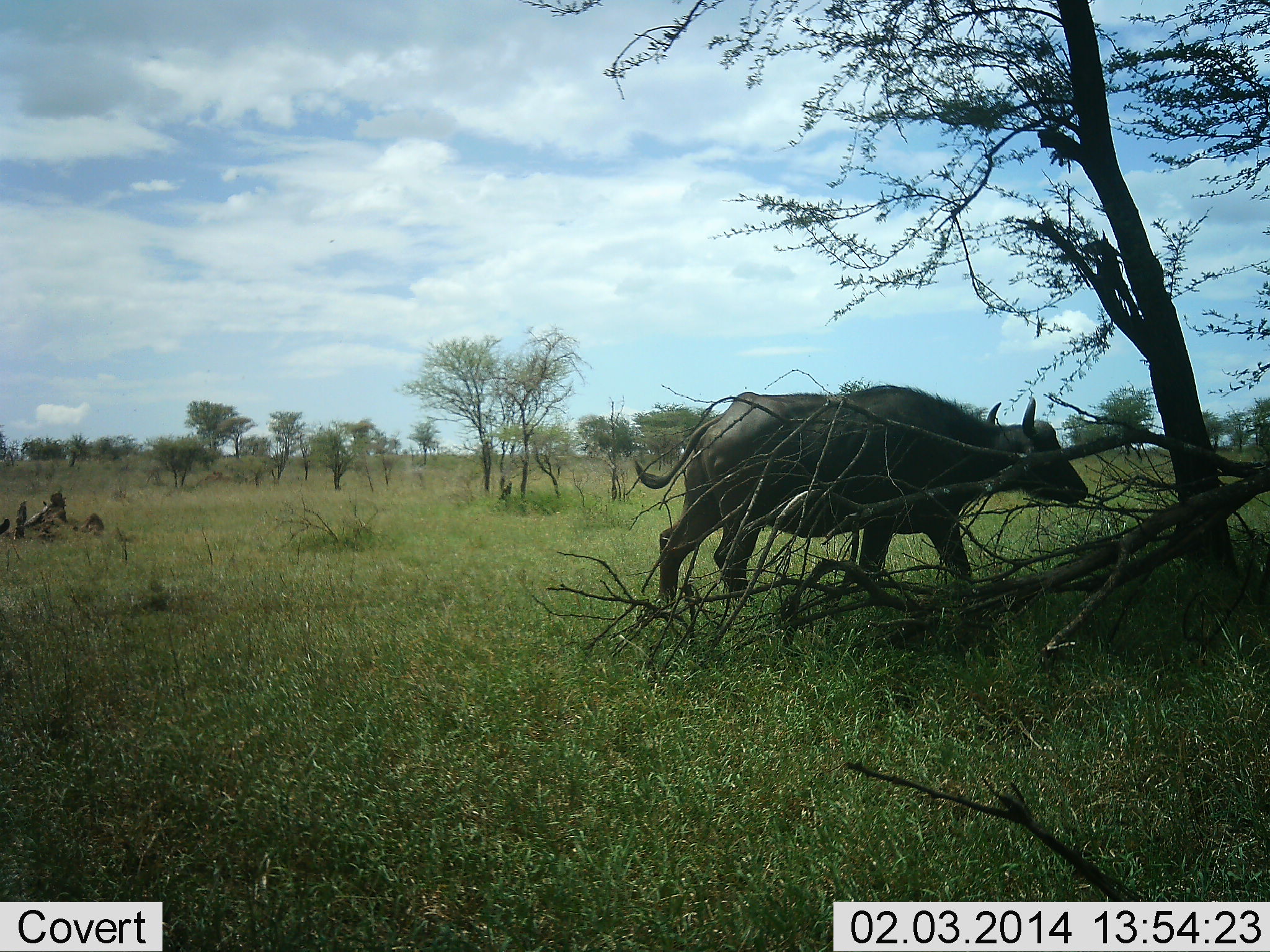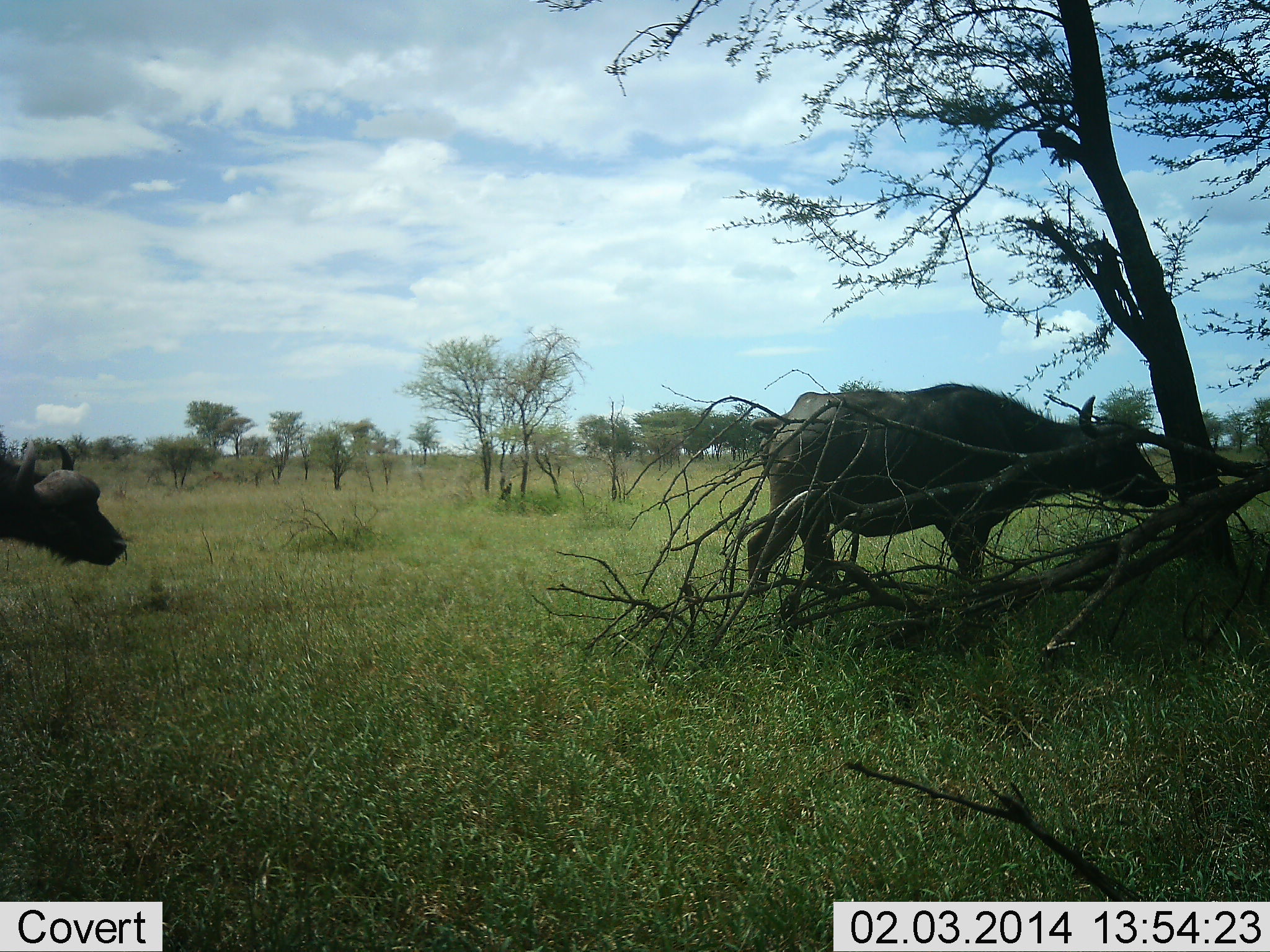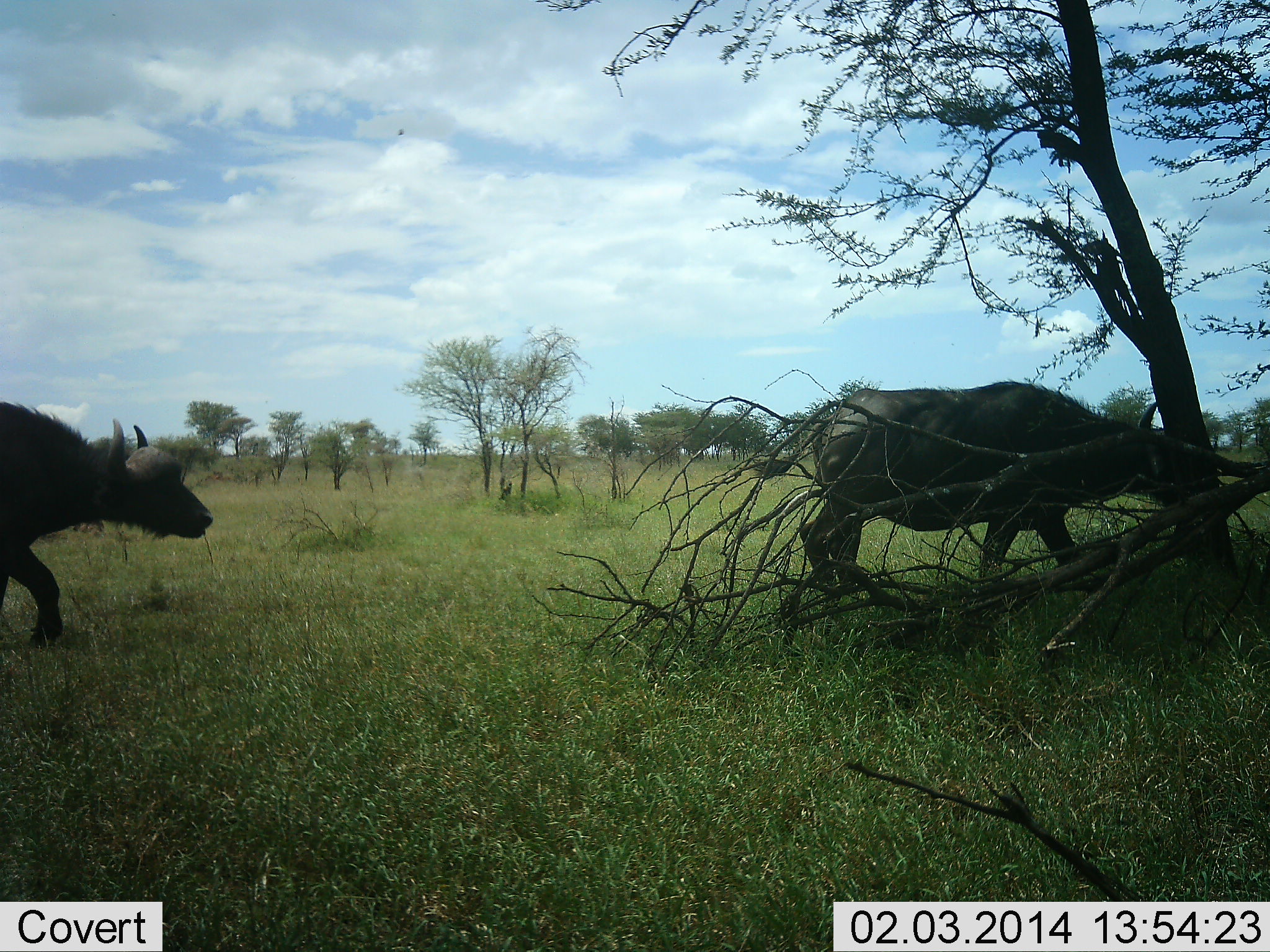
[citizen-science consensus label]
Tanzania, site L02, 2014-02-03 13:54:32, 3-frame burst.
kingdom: Animalia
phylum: Chordata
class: Mammalia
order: Artiodactyla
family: Bovidae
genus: Syncerus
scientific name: Syncerus caffer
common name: cape buffalo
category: buffalo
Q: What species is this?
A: Buffalo (cape buffalo) (Syncerus caffer).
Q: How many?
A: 2.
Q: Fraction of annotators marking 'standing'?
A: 0%.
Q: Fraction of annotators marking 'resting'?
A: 0%.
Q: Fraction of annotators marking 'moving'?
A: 90%.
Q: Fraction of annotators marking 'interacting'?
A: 10%.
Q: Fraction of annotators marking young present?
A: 0%.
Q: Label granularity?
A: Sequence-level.